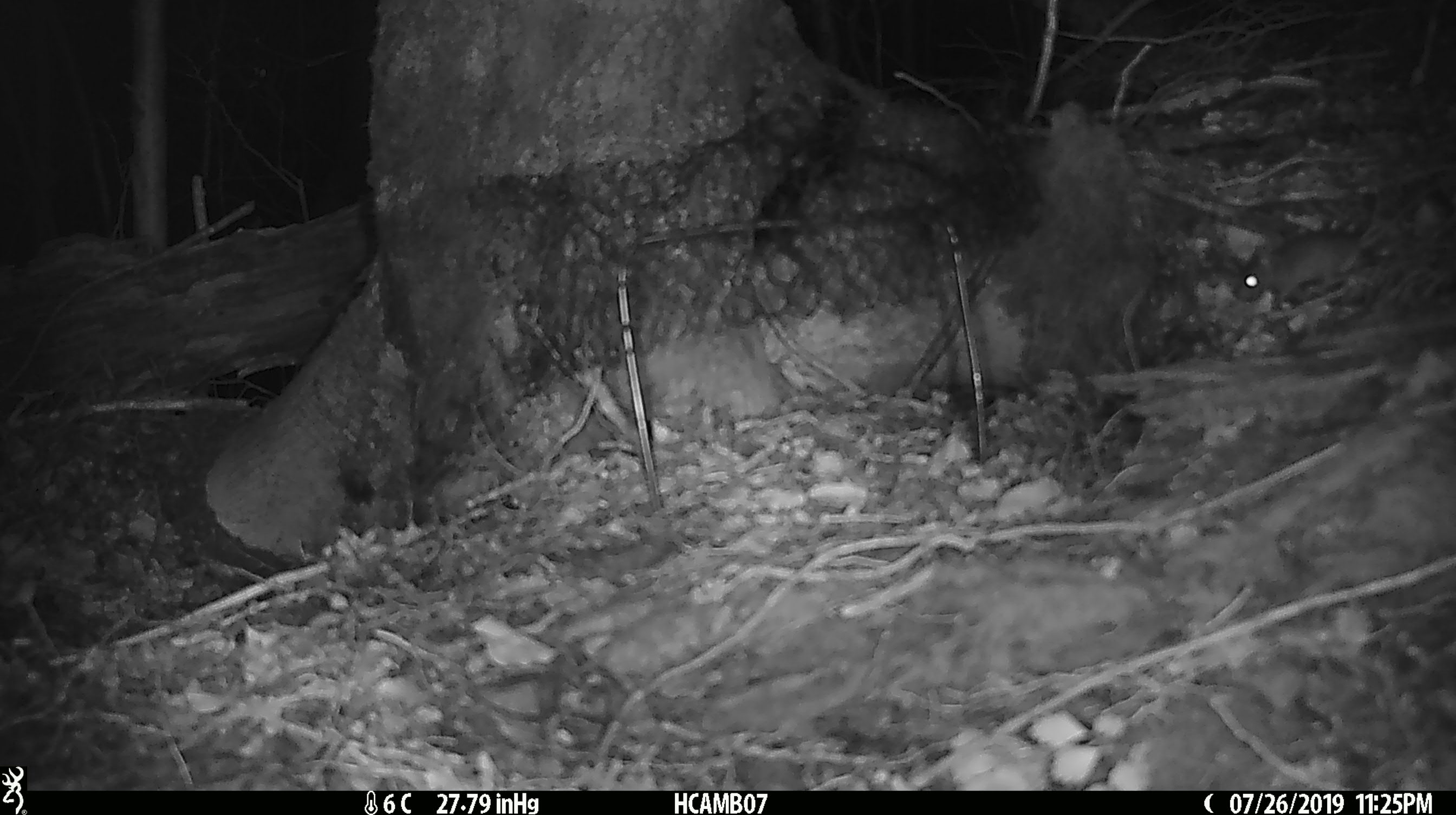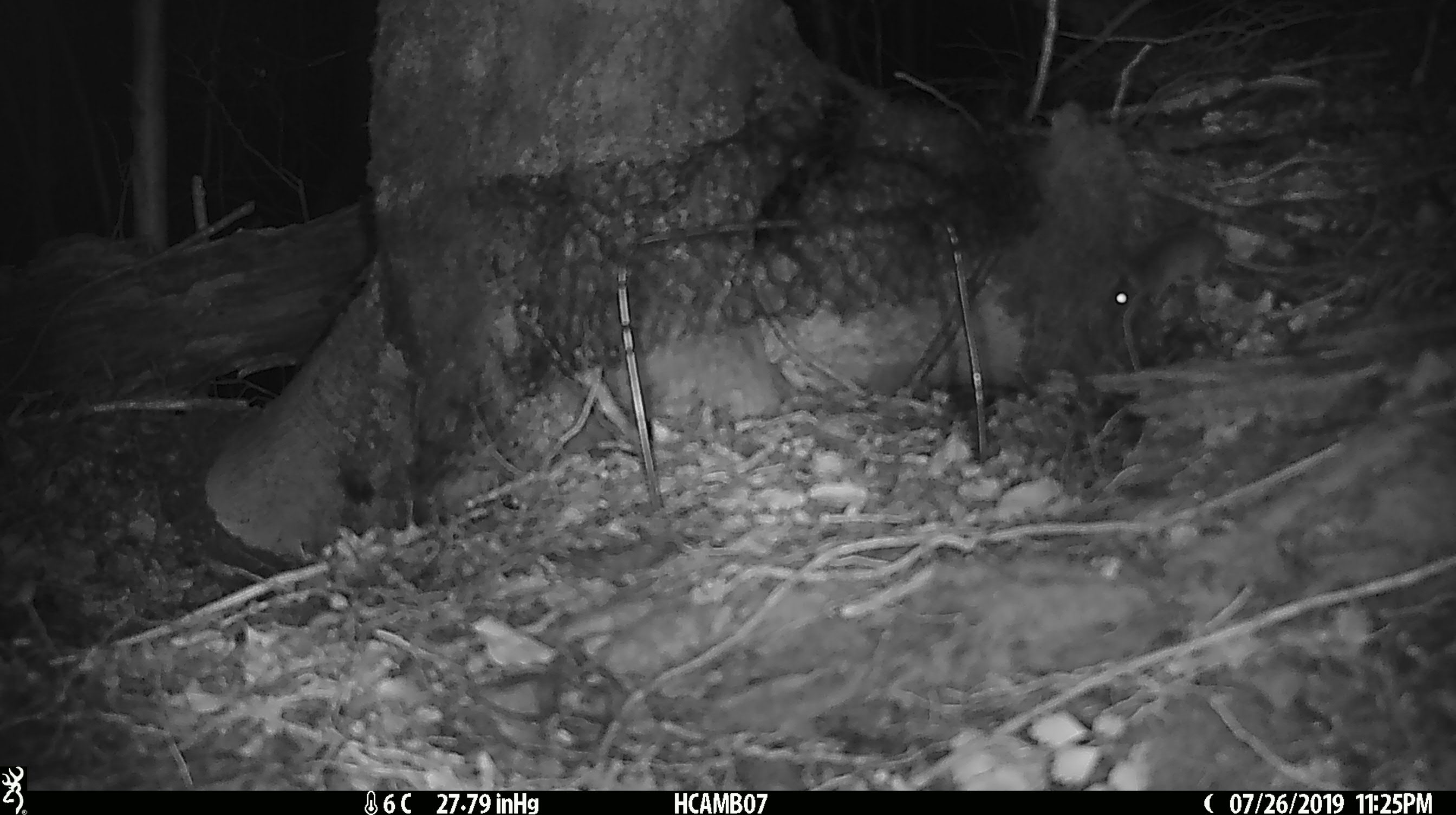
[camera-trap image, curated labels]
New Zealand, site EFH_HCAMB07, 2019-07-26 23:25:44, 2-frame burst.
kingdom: Animalia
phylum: Chordata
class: Mammalia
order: Rodentia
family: Muridae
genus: Mus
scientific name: Mus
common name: mouse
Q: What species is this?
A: Mouse (Mus).